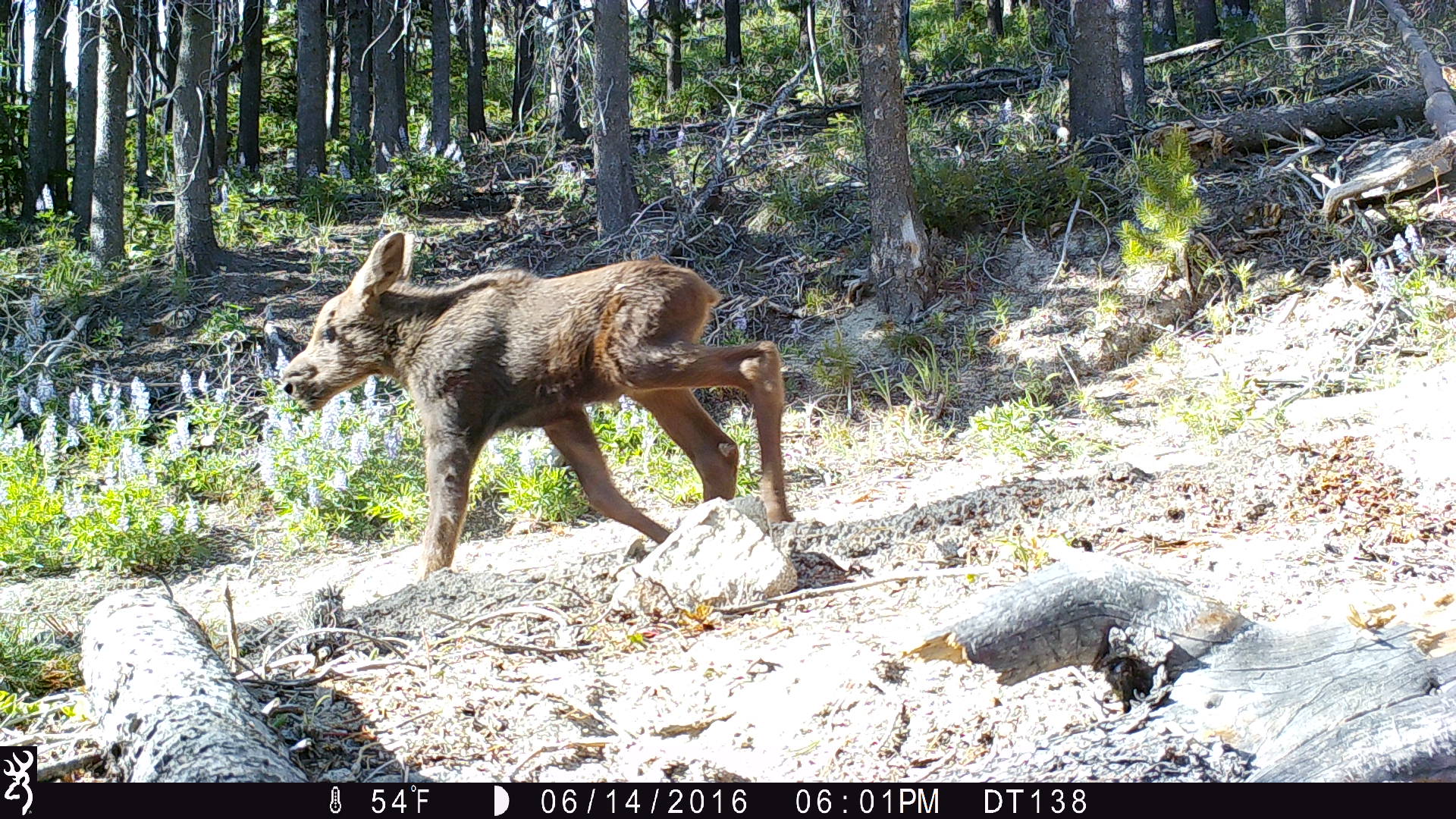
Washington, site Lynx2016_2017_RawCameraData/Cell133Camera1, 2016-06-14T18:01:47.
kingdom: Animalia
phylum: Chordata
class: Mammalia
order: Artiodactyla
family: Cervidae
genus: Alces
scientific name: Alces alces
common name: moose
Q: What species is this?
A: Alces alces (moose).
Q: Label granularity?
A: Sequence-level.